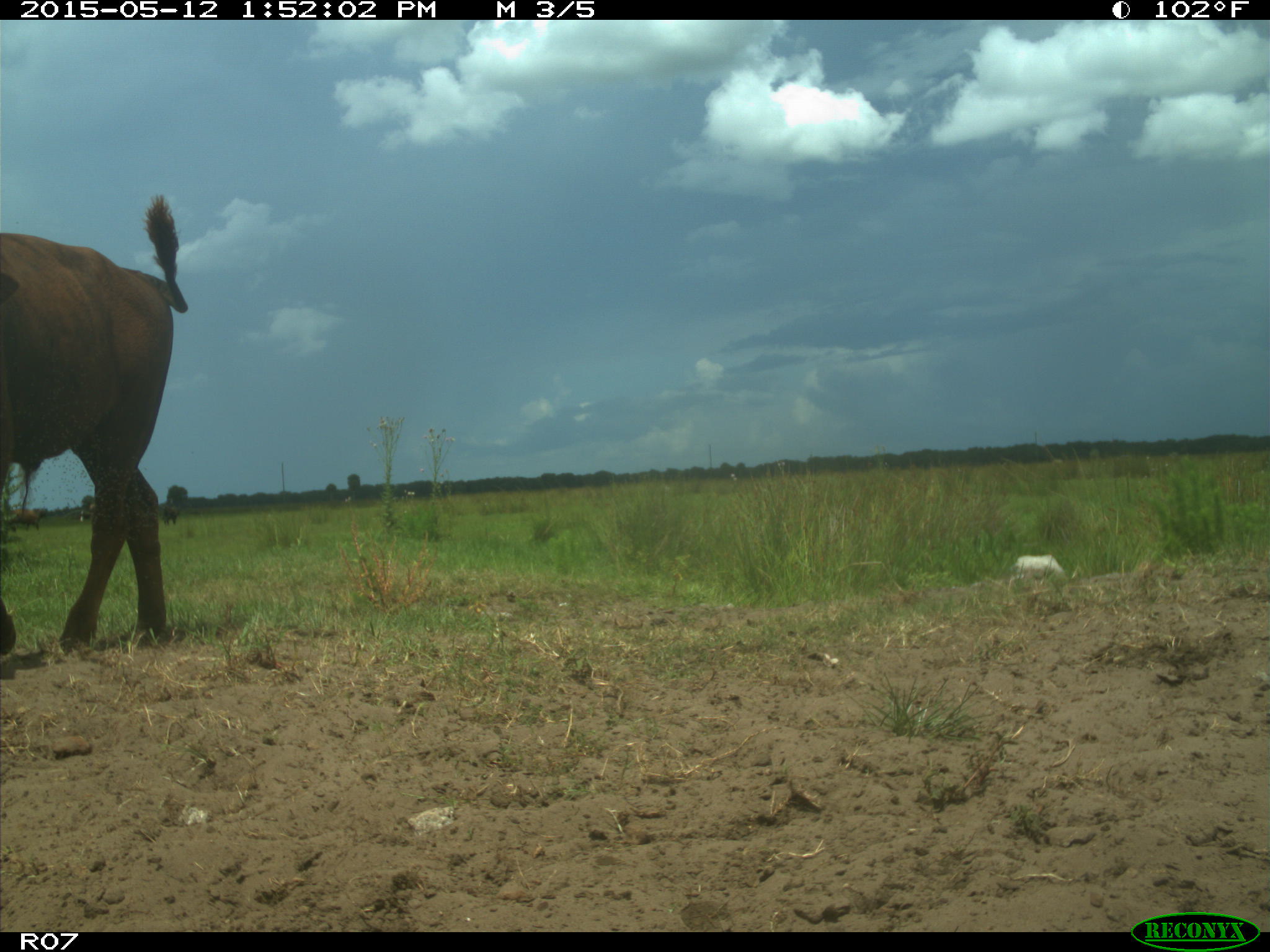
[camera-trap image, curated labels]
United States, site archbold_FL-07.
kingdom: Animalia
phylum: Chordata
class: Mammalia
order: Artiodactyla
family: Bovidae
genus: Bos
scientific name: Bos taurus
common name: domestic cow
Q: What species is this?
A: Bos taurus (domestic cow).